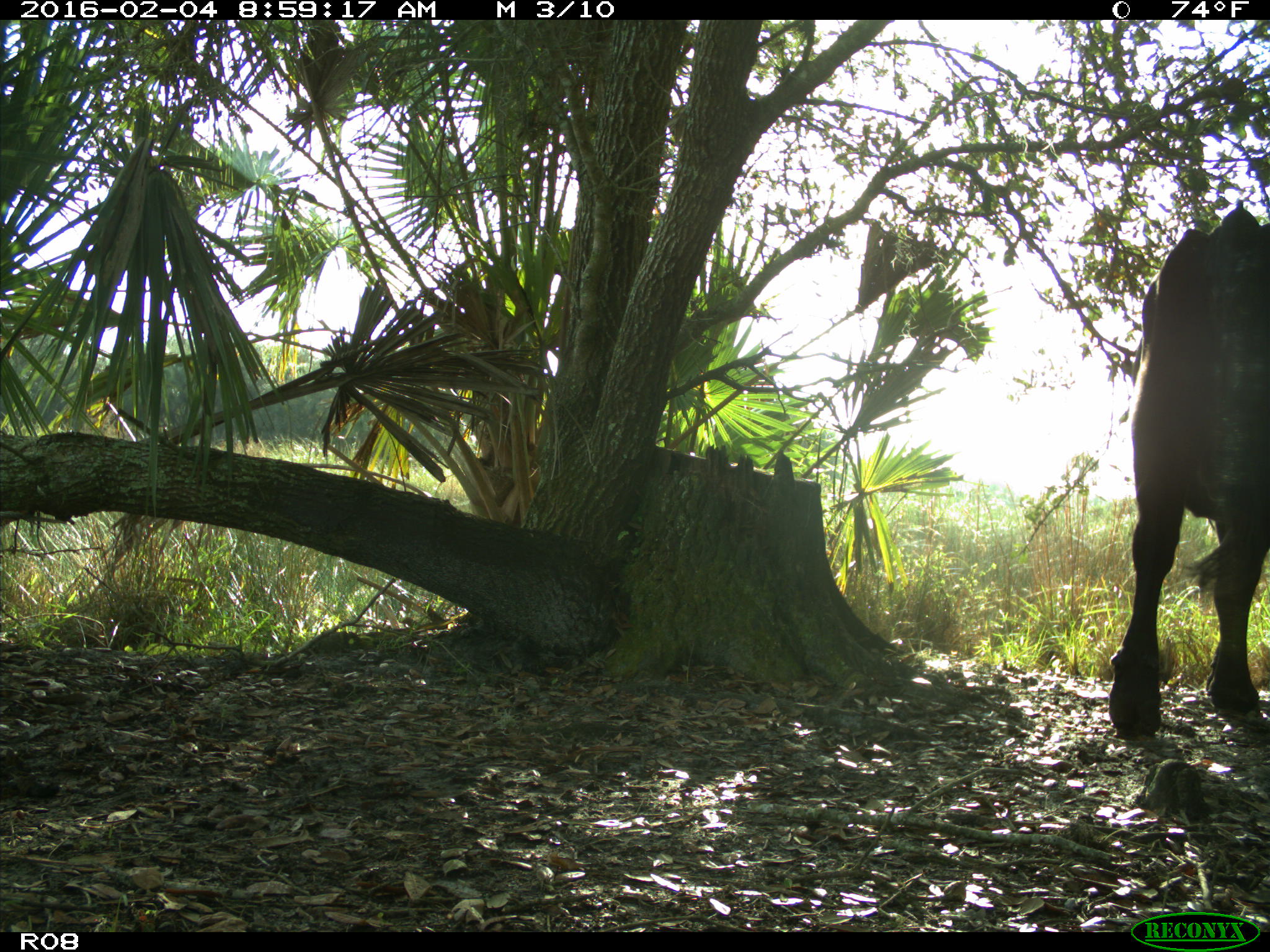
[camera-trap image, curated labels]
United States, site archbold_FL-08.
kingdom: Animalia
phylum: Chordata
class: Mammalia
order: Artiodactyla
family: Bovidae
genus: Bos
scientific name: Bos taurus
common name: domestic cow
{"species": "Bos taurus (domestic cow)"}